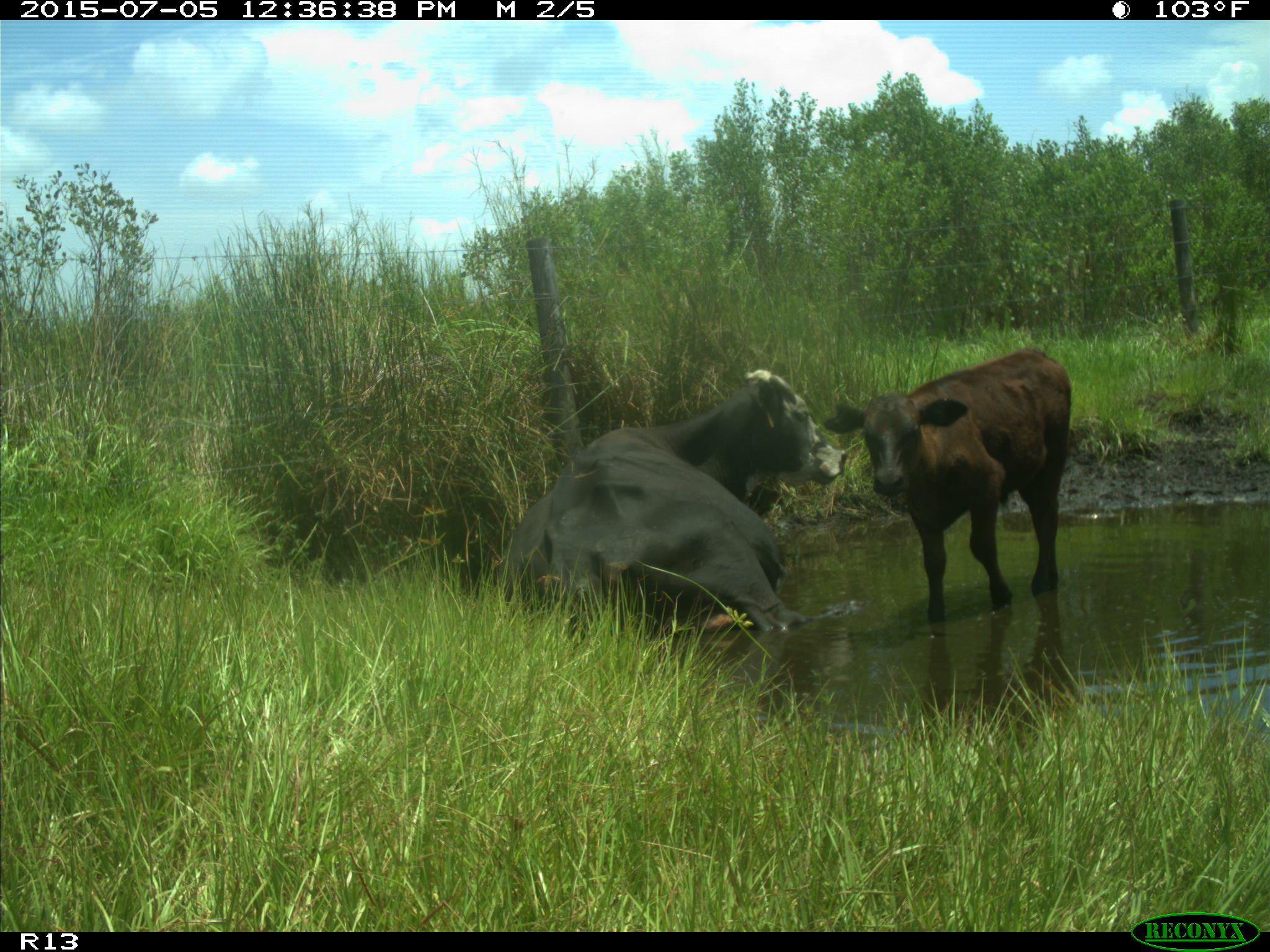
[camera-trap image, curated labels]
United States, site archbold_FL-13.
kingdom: Animalia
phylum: Chordata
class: Mammalia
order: Artiodactyla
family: Bovidae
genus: Bos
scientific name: Bos taurus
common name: domestic cow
Bos taurus (domestic cow).